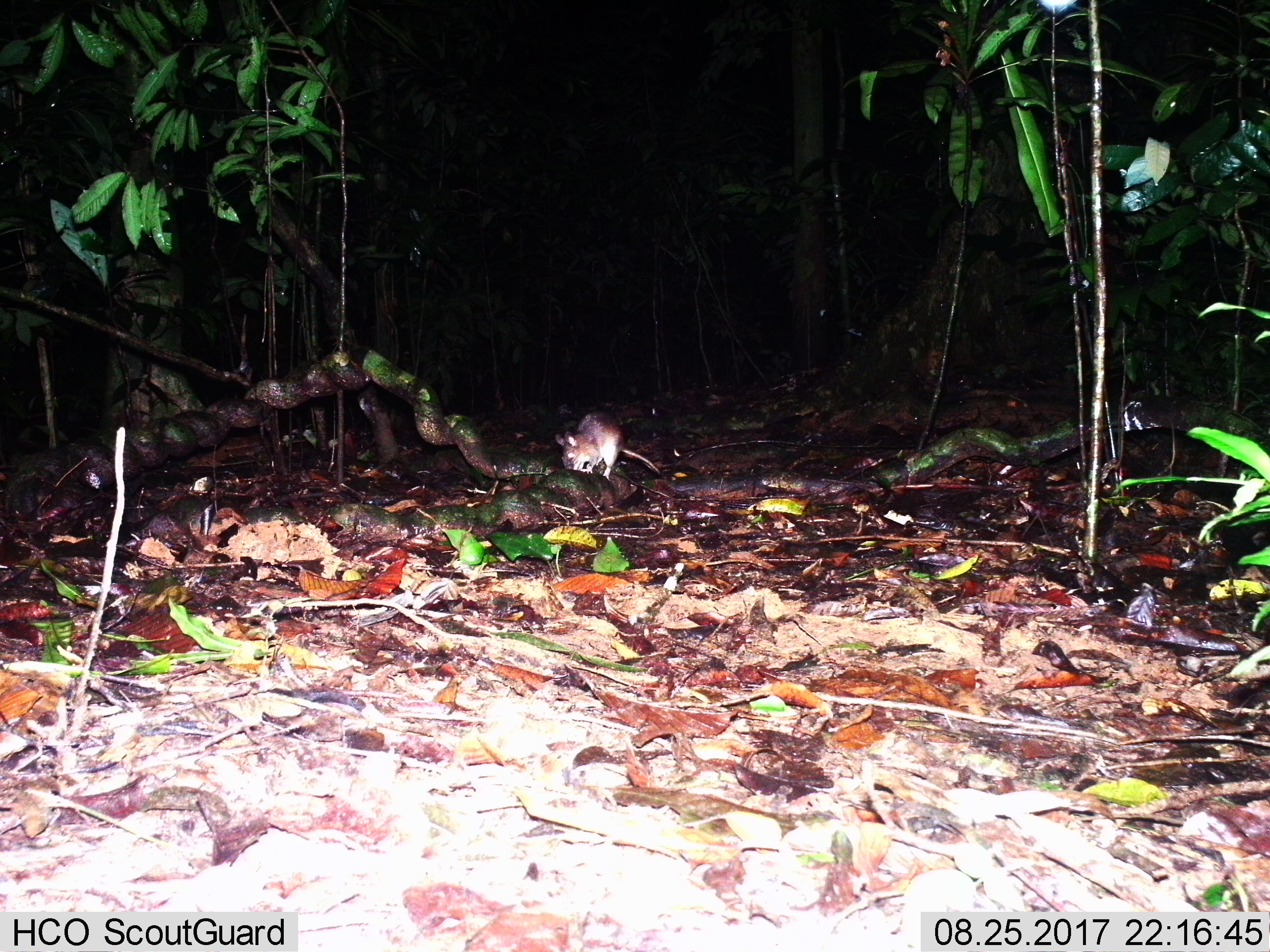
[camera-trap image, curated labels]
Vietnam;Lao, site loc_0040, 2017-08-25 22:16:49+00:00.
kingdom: Animalia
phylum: Chordata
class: Mammalia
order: Rodentia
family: Muridae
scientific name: Muridae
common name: old-world mice and rats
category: unidentified murid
Unidentified murid (old-world mice and rats) (Muridae). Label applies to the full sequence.